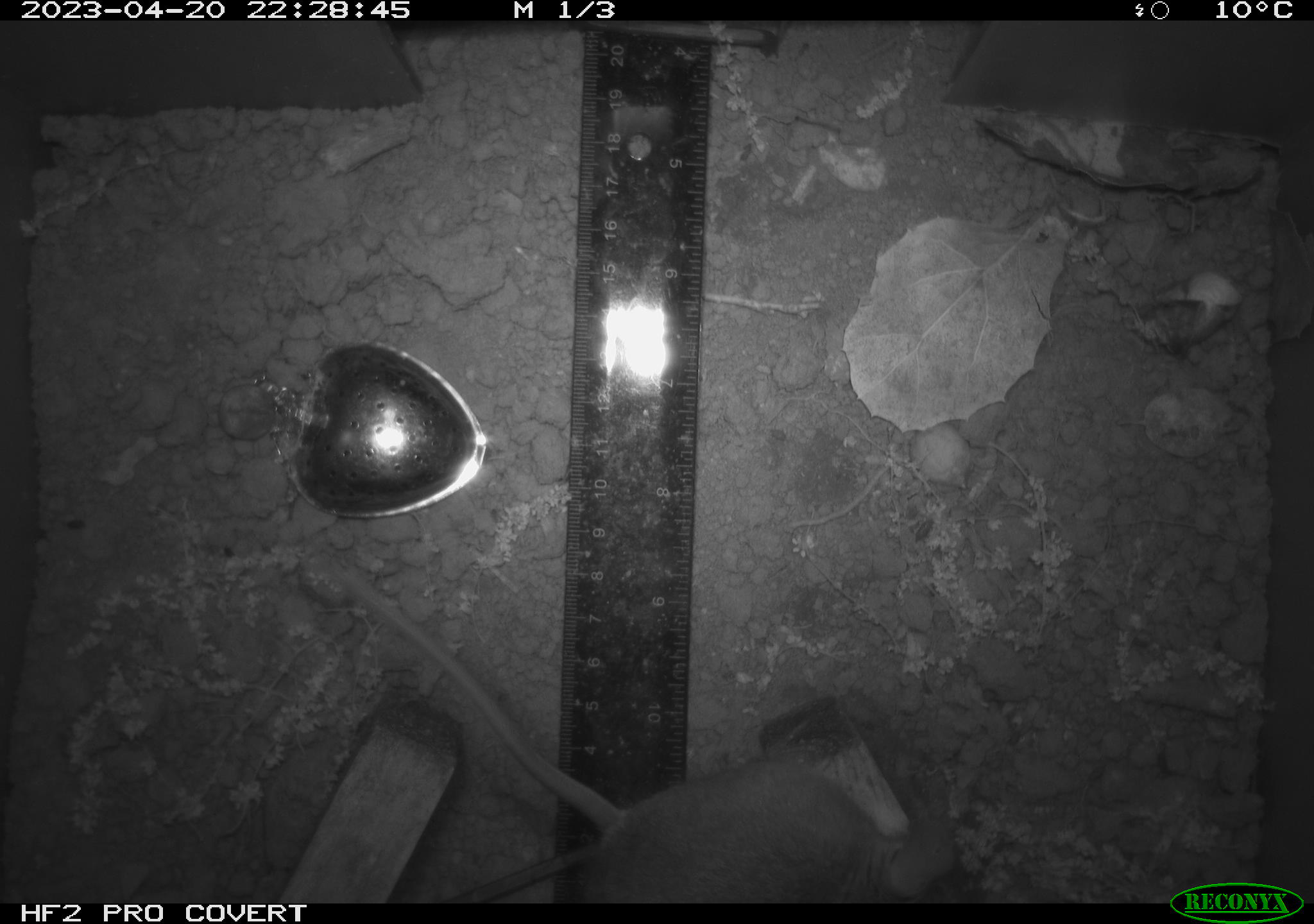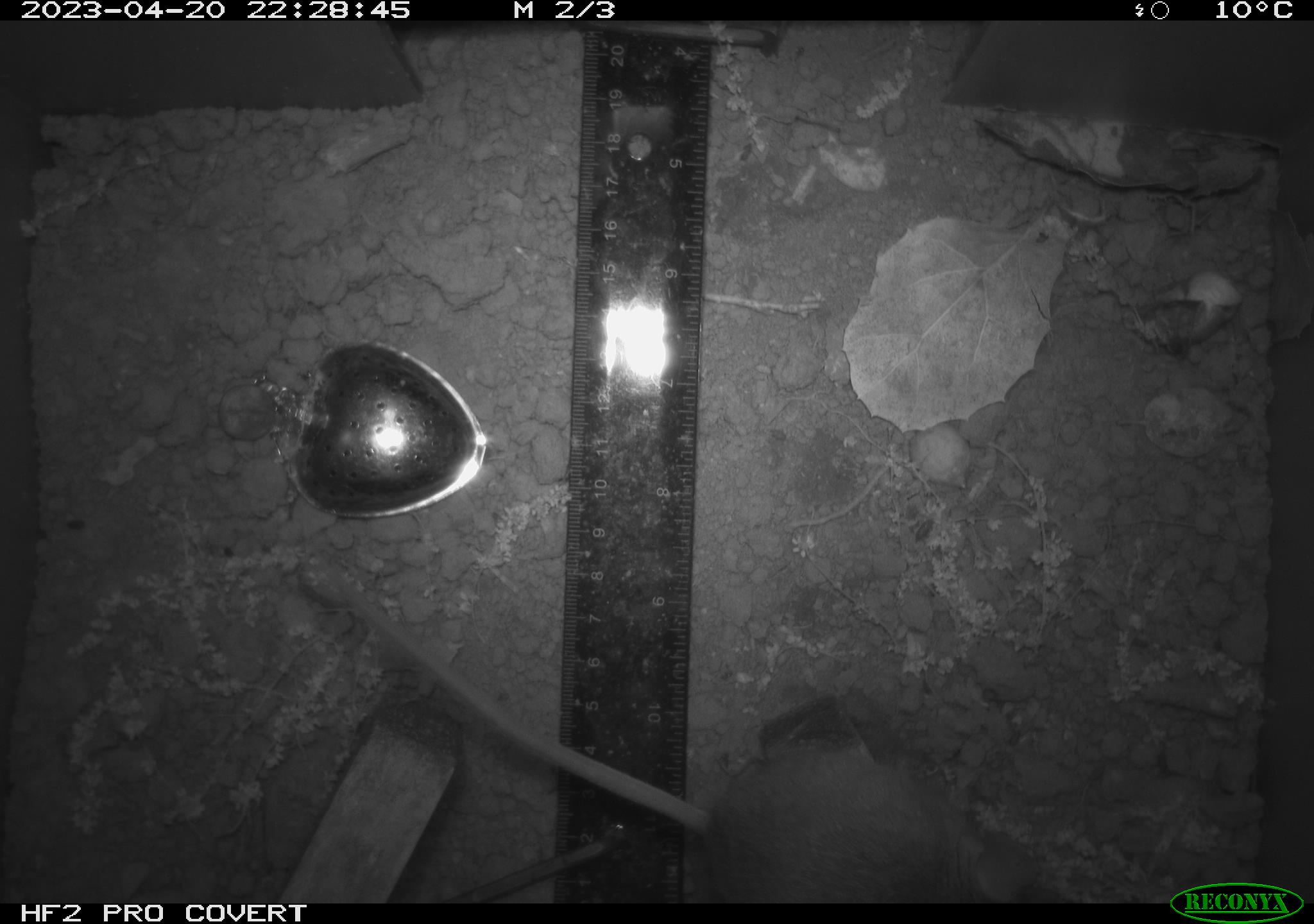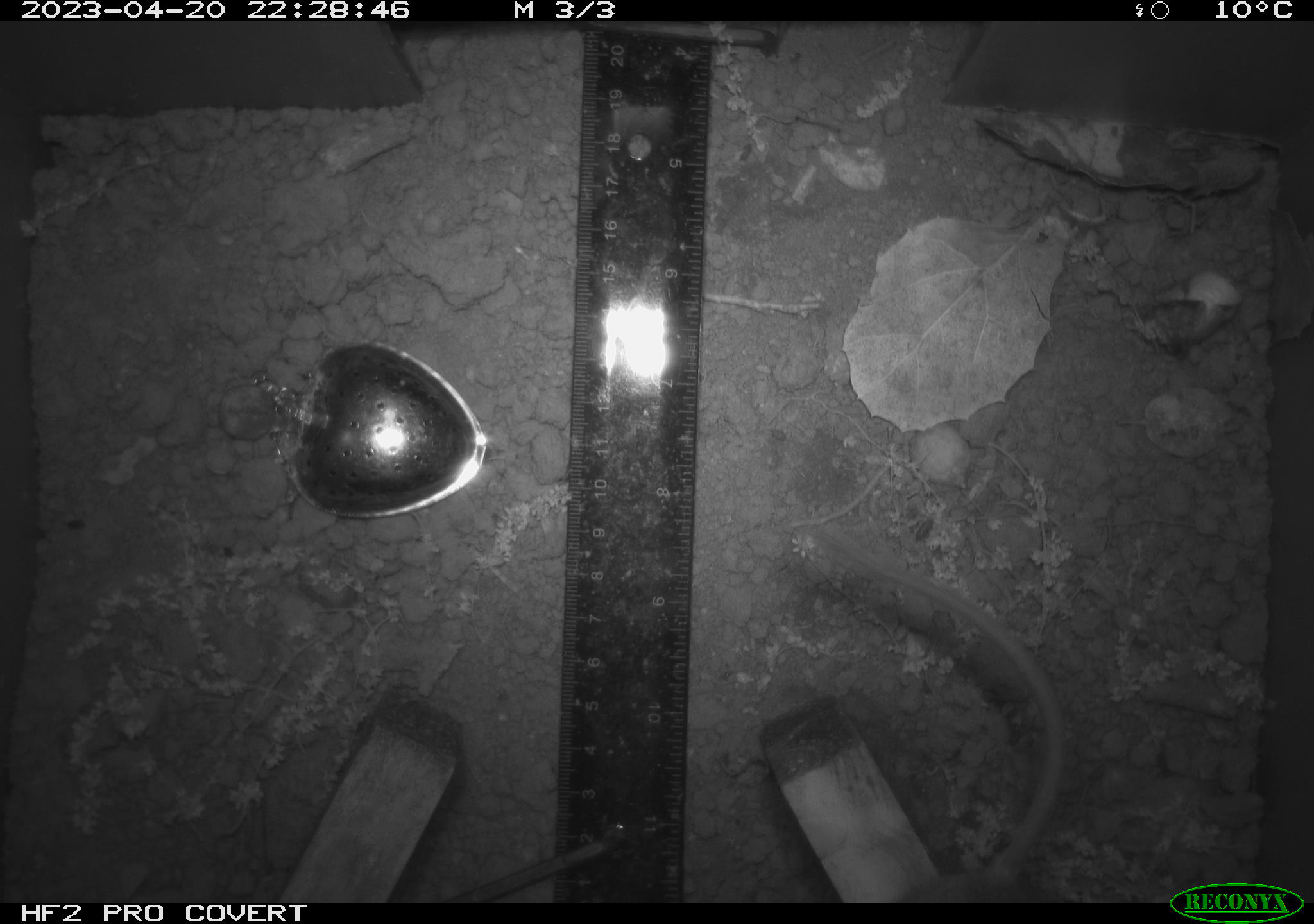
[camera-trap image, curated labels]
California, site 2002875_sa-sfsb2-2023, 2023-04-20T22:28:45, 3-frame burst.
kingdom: Animalia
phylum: Chordata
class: Mammalia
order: Rodentia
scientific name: Rodentia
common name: mouse species